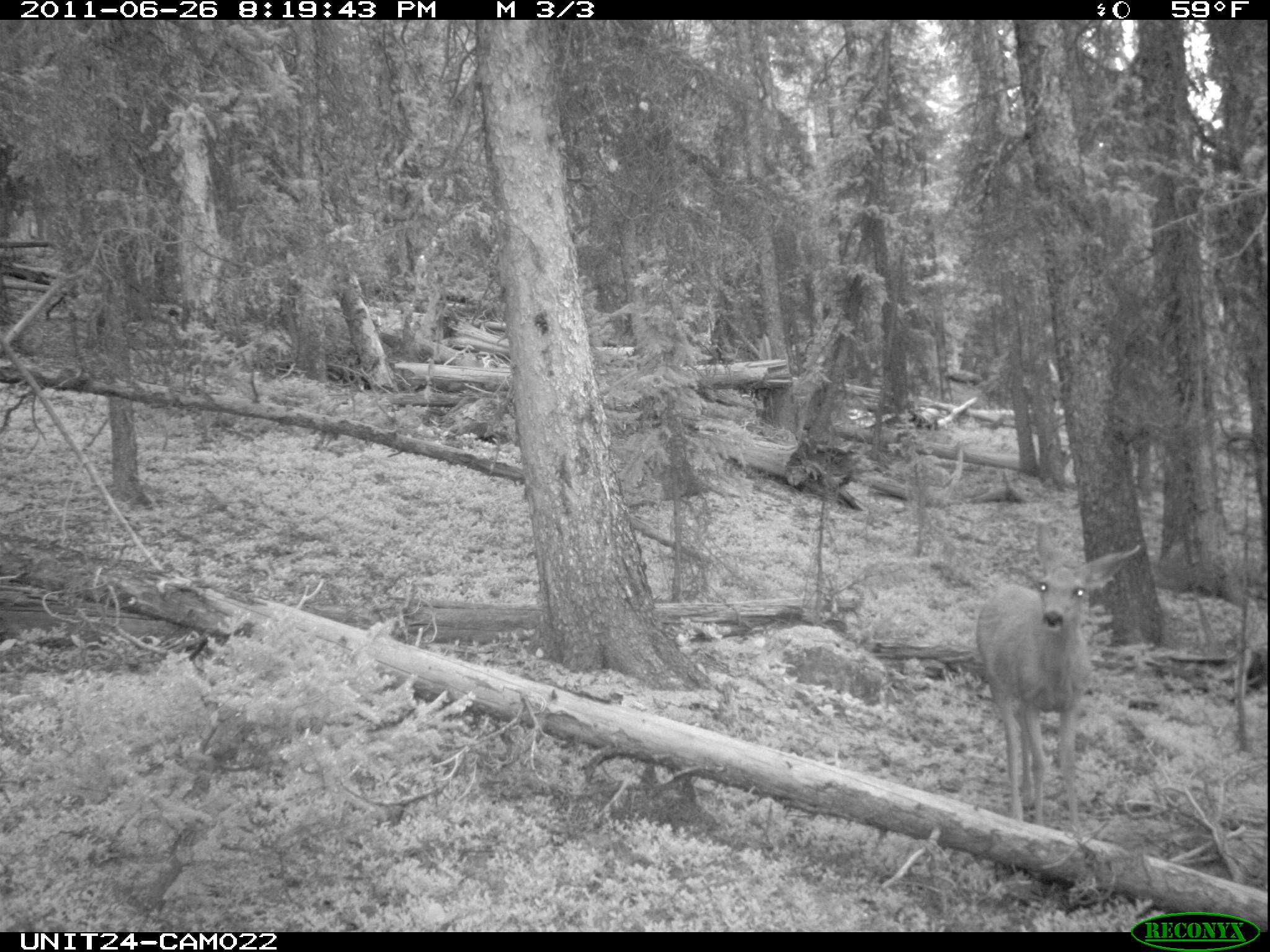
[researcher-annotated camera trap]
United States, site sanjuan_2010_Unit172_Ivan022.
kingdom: Animalia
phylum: Chordata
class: Mammalia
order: Artiodactyla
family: Cervidae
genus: Odocoileus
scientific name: Odocoileus hemionus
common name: mule deer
Odocoileus hemionus (mule deer).